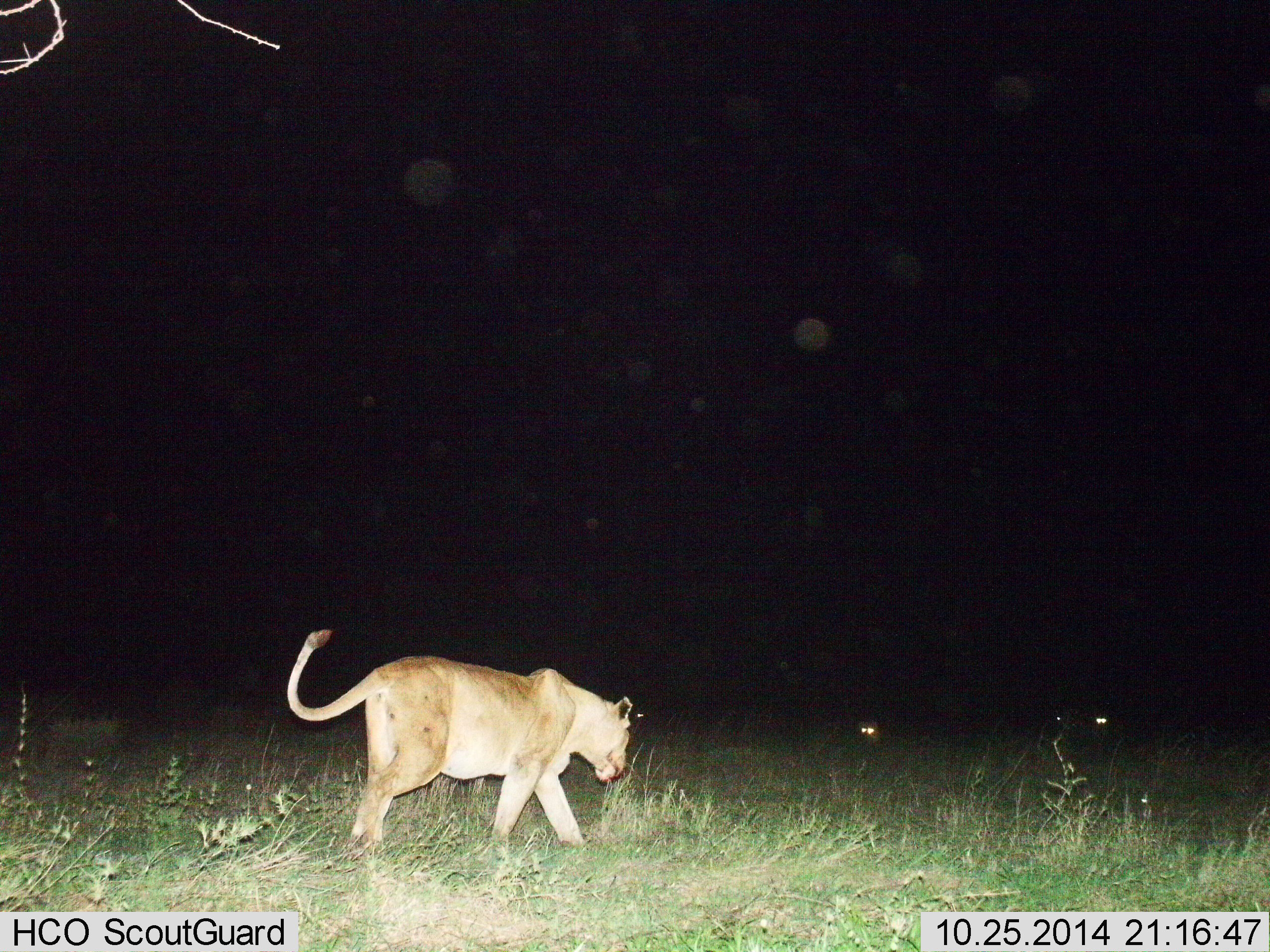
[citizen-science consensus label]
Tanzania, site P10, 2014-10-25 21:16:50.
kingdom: Animalia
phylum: Chordata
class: Mammalia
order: Carnivora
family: Felidae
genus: Panthera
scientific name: Panthera leo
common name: lion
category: lionfemale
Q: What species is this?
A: Lionfemale (lion) (Panthera leo).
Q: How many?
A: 1.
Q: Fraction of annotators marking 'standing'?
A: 40%.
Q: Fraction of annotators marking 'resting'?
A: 10%.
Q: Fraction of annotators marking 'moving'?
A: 80%.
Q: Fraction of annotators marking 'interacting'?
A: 0%.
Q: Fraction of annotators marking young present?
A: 10%.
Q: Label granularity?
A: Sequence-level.